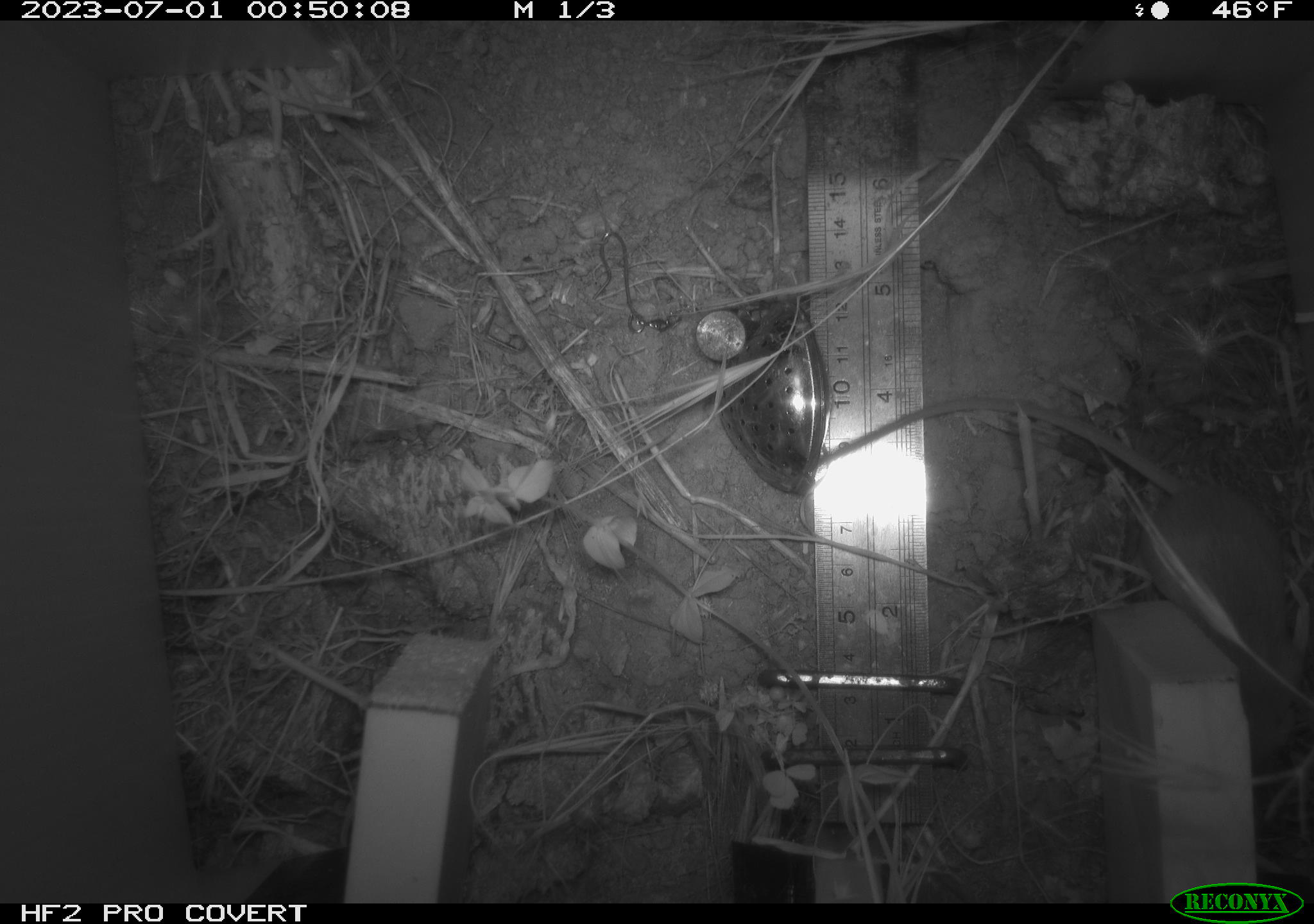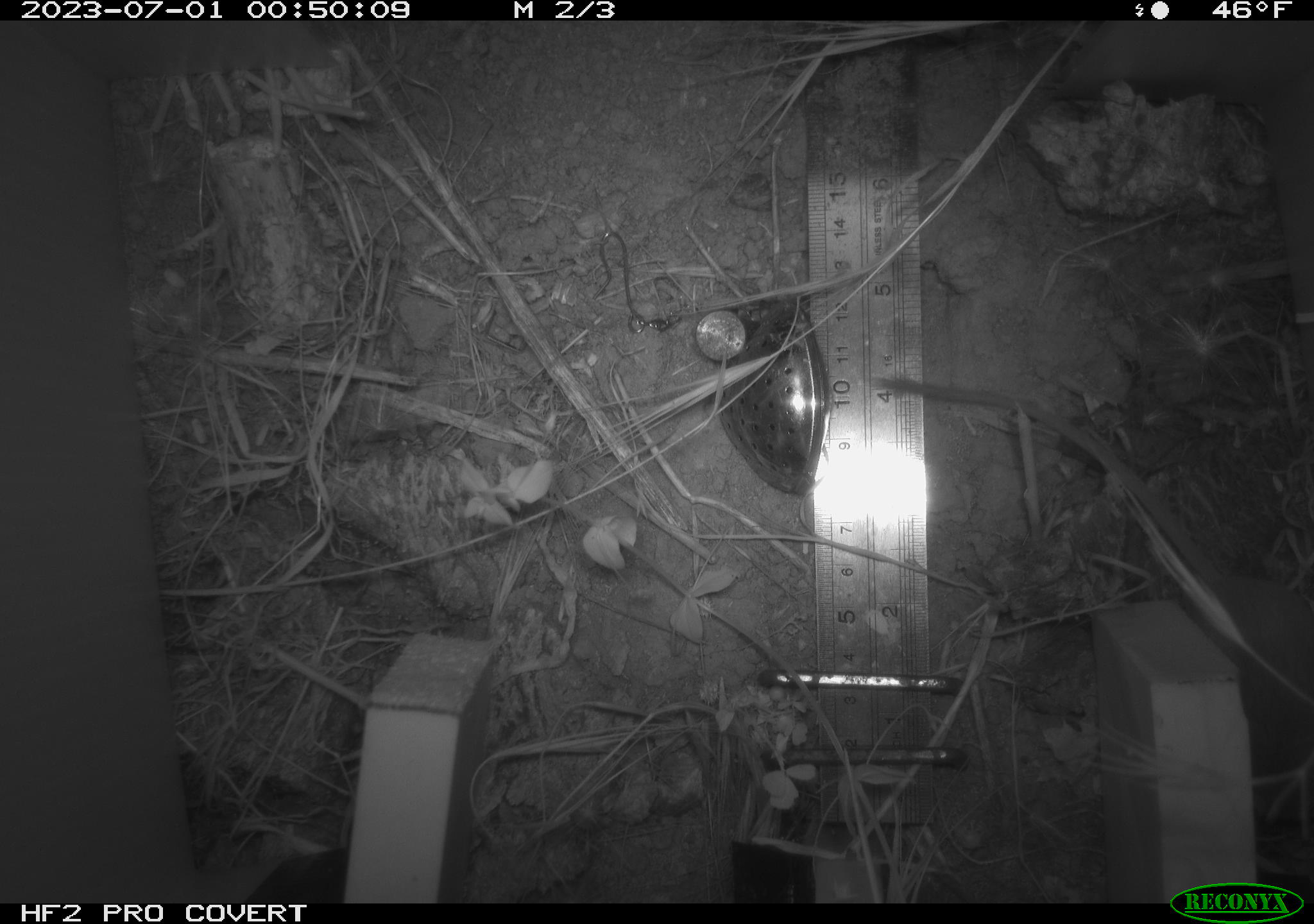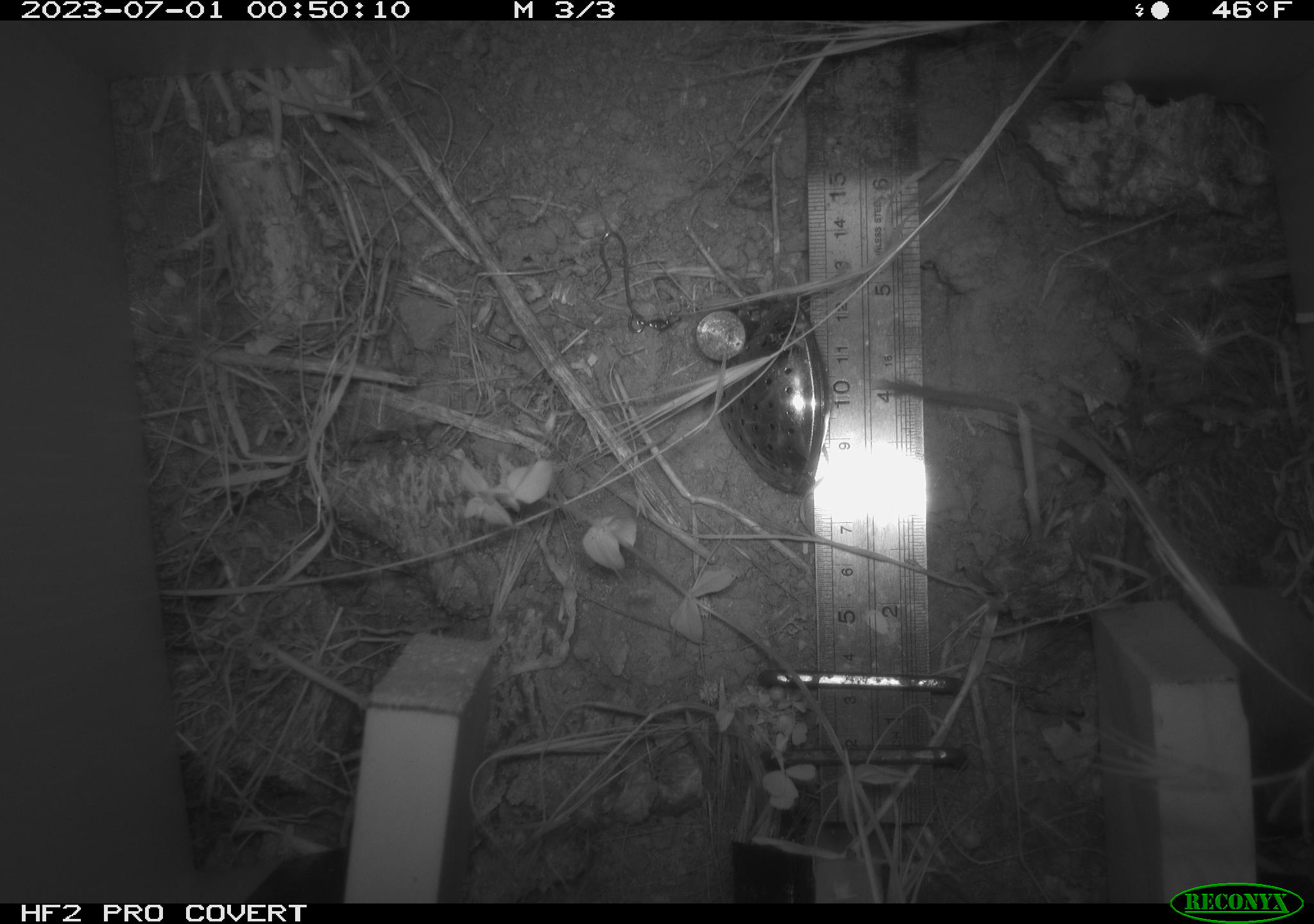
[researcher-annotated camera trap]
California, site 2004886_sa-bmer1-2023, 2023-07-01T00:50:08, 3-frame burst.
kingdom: Animalia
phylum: Chordata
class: Mammalia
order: Rodentia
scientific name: Rodentia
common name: mouse species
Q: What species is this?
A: Mouse species (Rodentia).